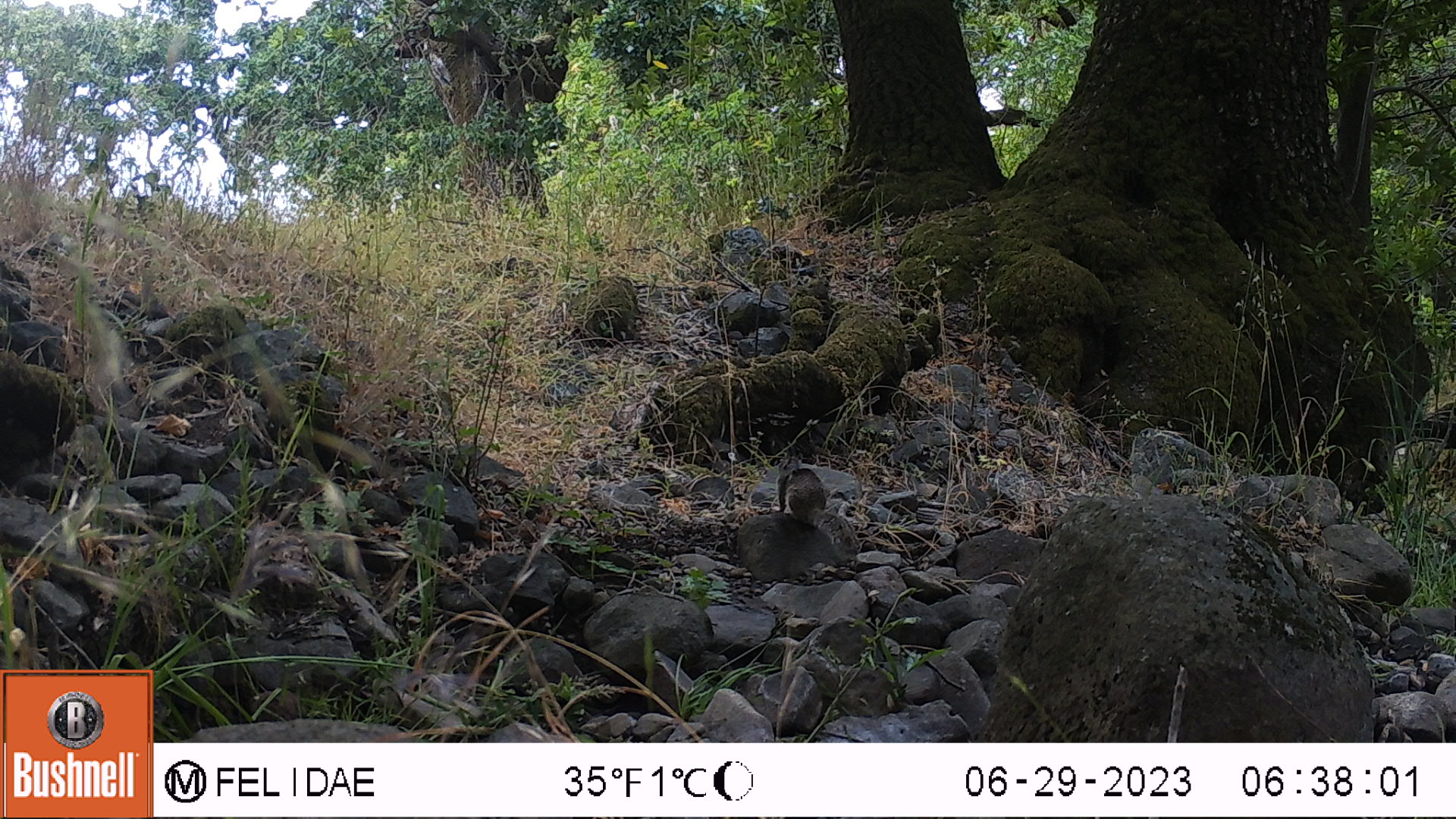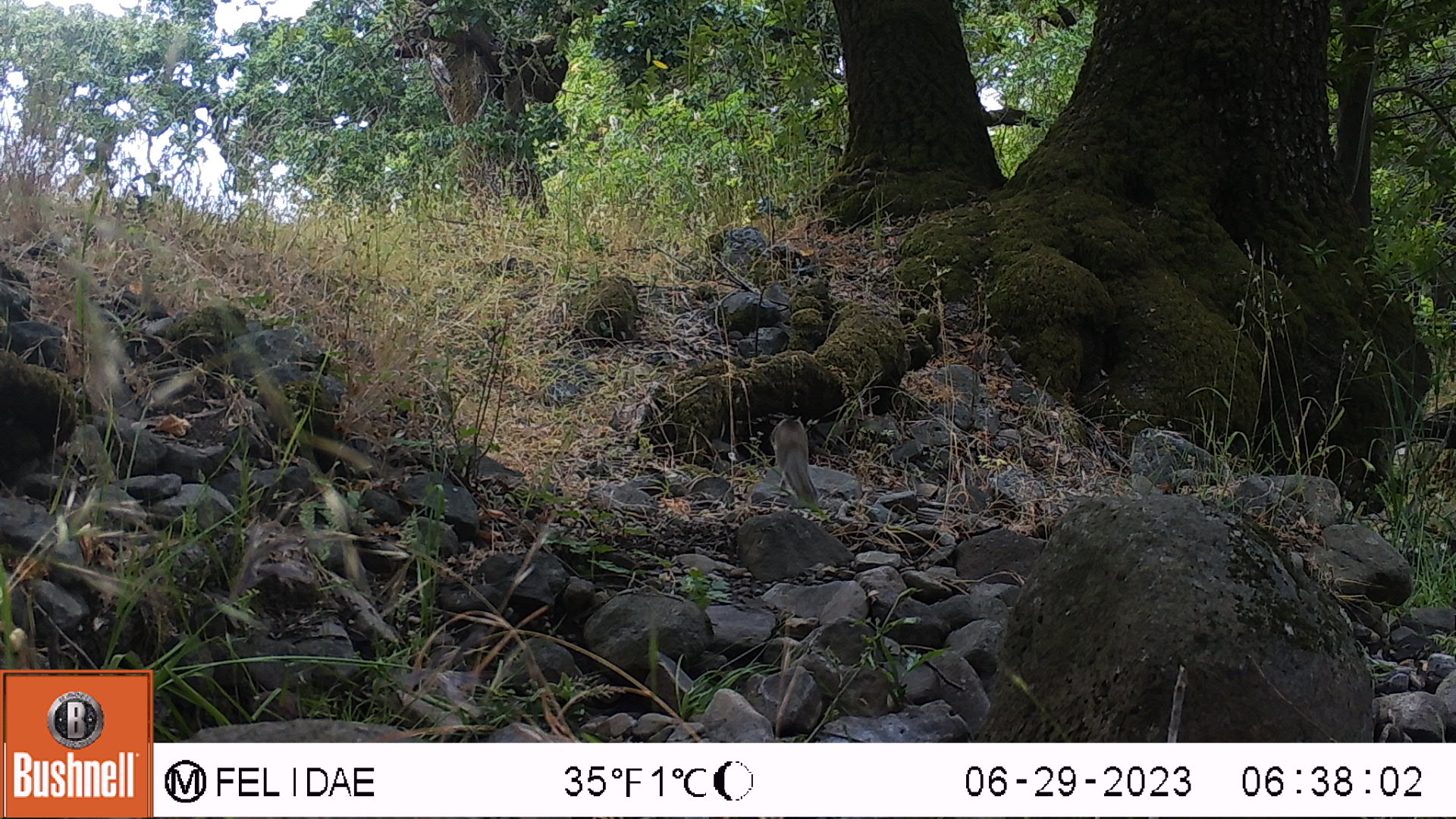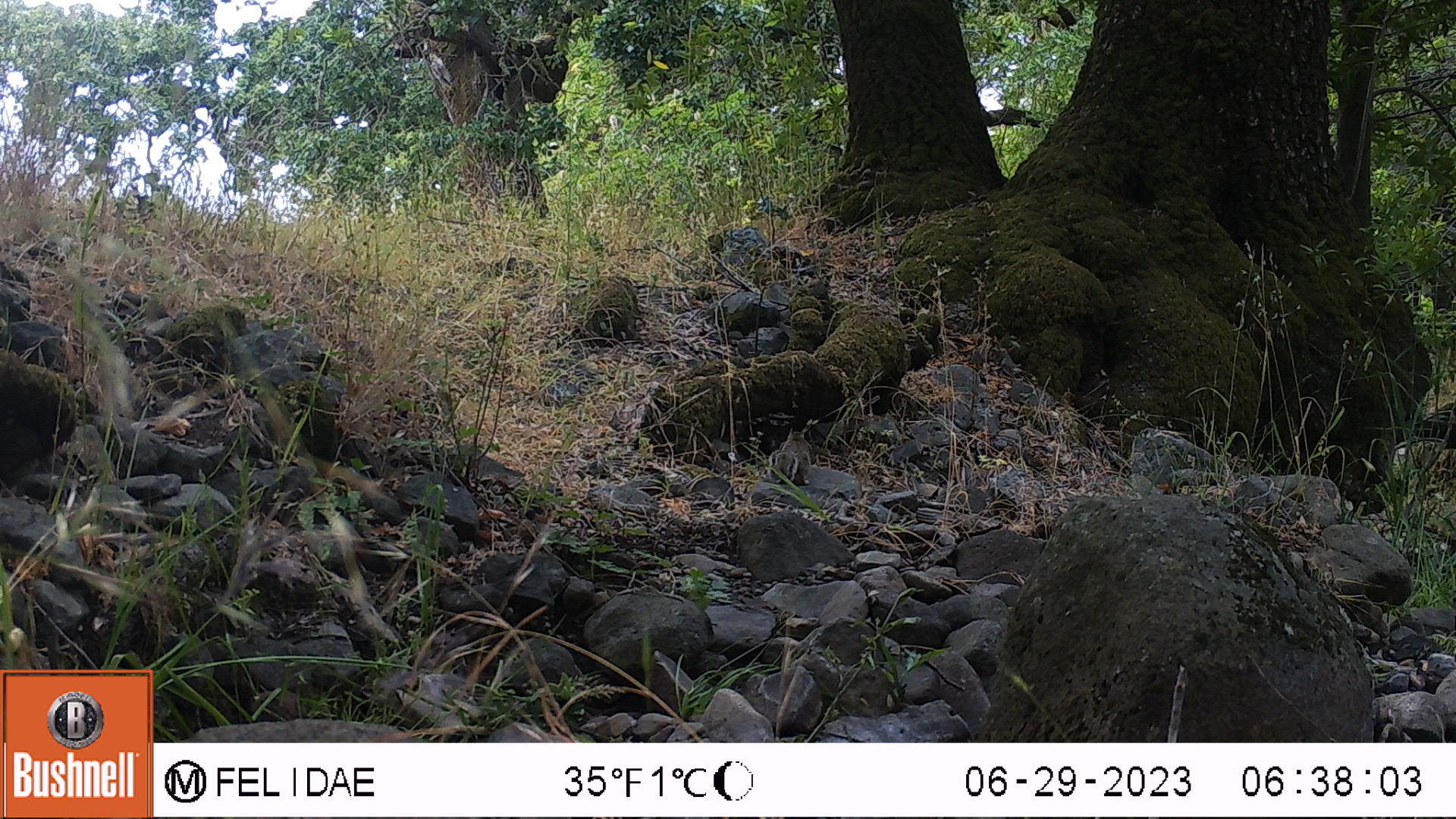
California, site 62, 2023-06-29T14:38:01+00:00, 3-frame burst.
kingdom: Animalia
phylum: Chordata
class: Mammalia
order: Rodentia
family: Sciuridae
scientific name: Sciuridae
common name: squirrel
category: unknown squirrel